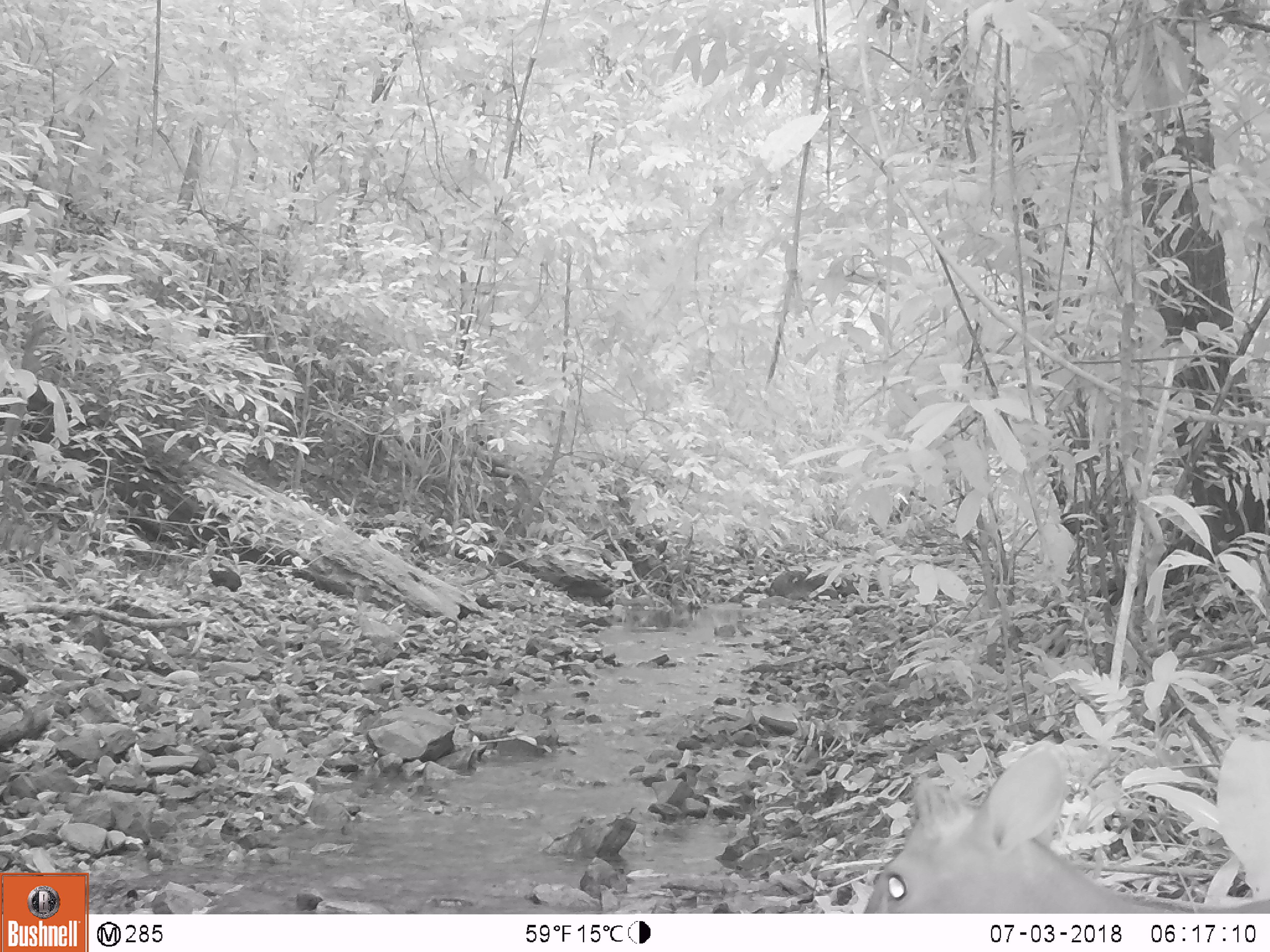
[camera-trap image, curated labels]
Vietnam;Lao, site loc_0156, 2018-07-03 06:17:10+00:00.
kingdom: Animalia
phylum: Chordata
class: Mammalia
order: Artiodactyla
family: Cervidae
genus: Muntiacus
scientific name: Muntiacus rooseveltorum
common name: roosevelt's muntjac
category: roosevelts muntjac group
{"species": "roosevelts muntjac group (roosevelt's muntjac) (Muntiacus rooseveltorum)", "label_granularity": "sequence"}